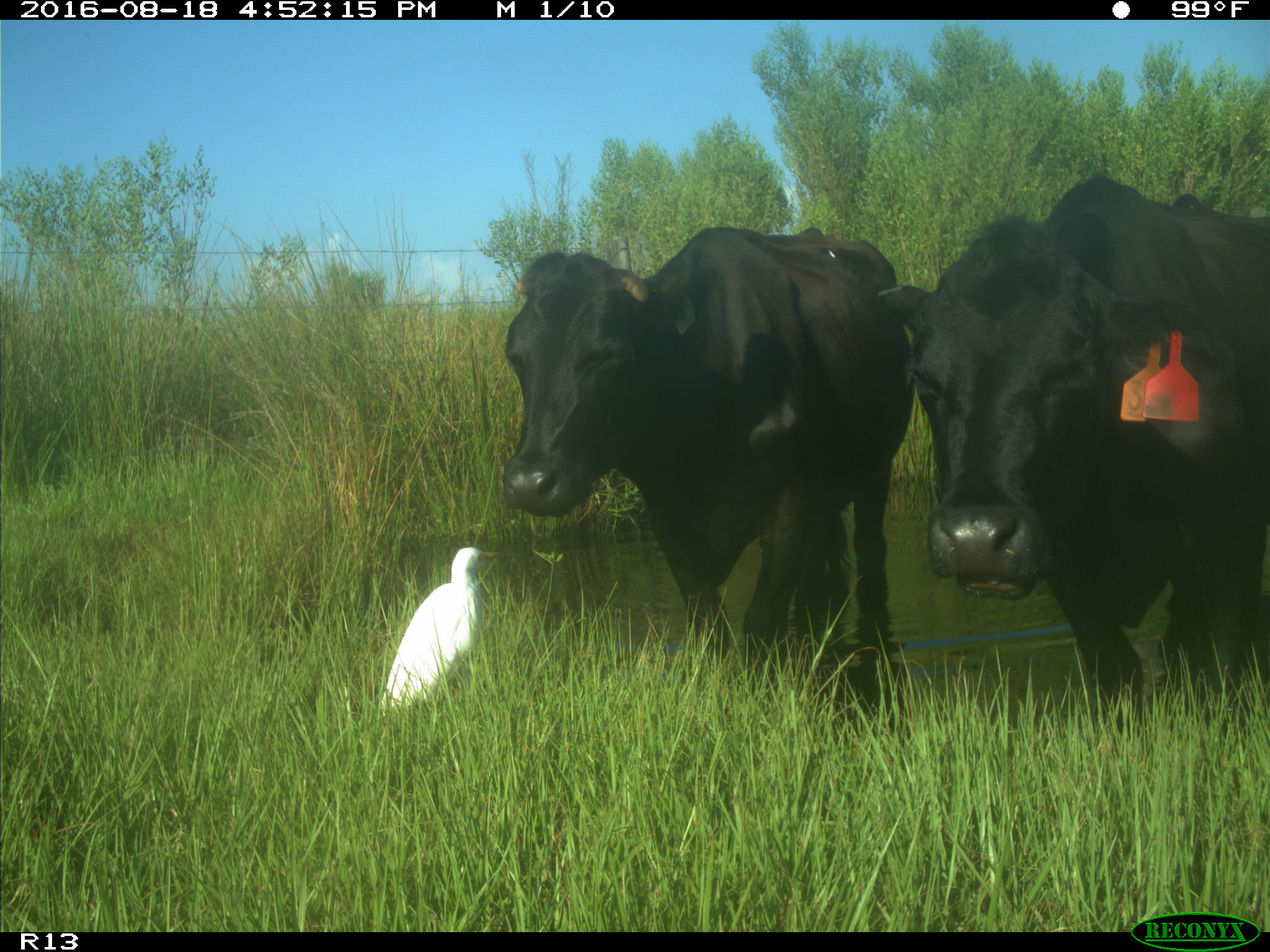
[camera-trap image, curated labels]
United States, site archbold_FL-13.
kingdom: Animalia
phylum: Chordata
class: Mammalia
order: Artiodactyla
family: Bovidae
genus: Bos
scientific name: Bos taurus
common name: domestic cow